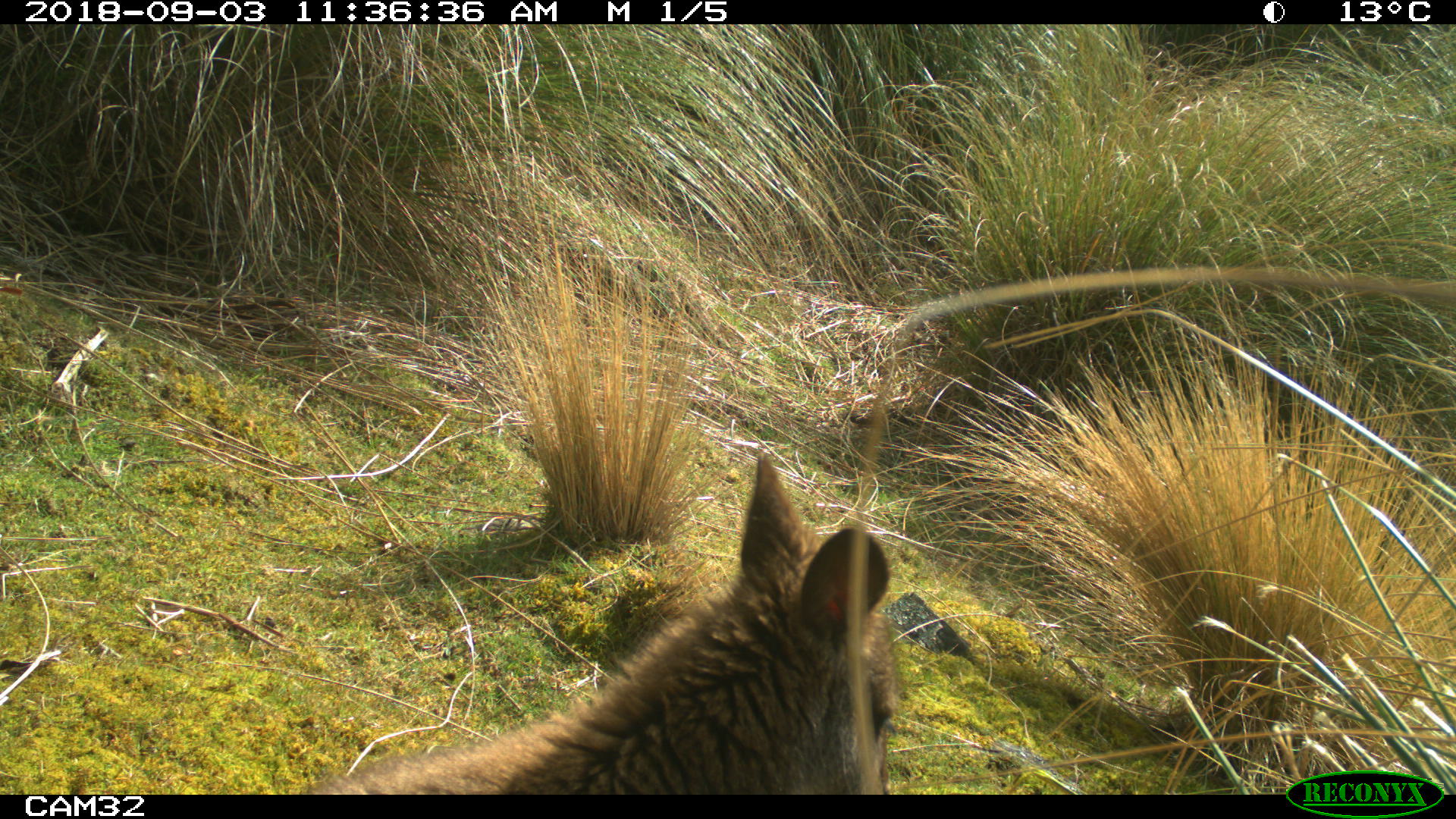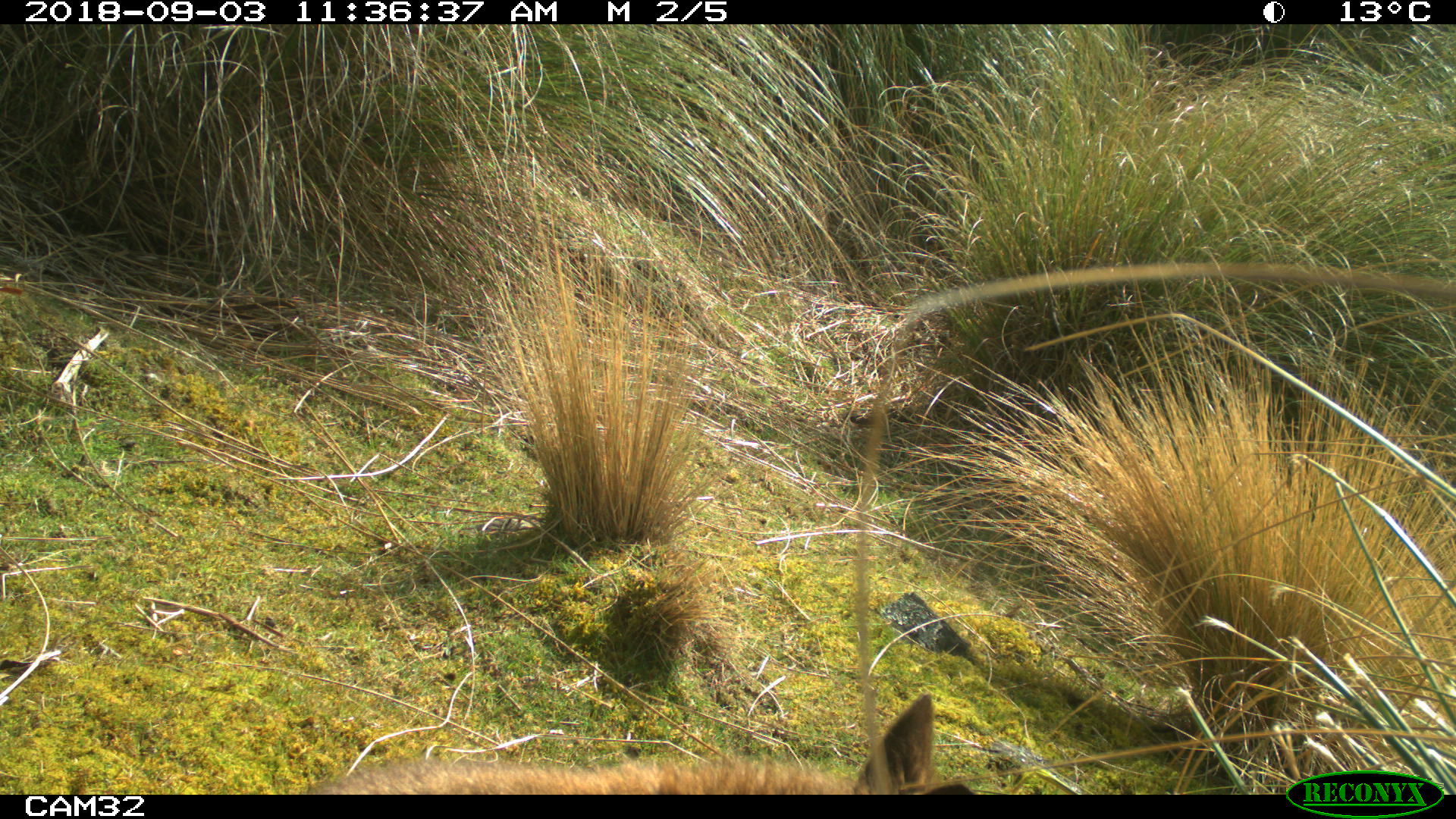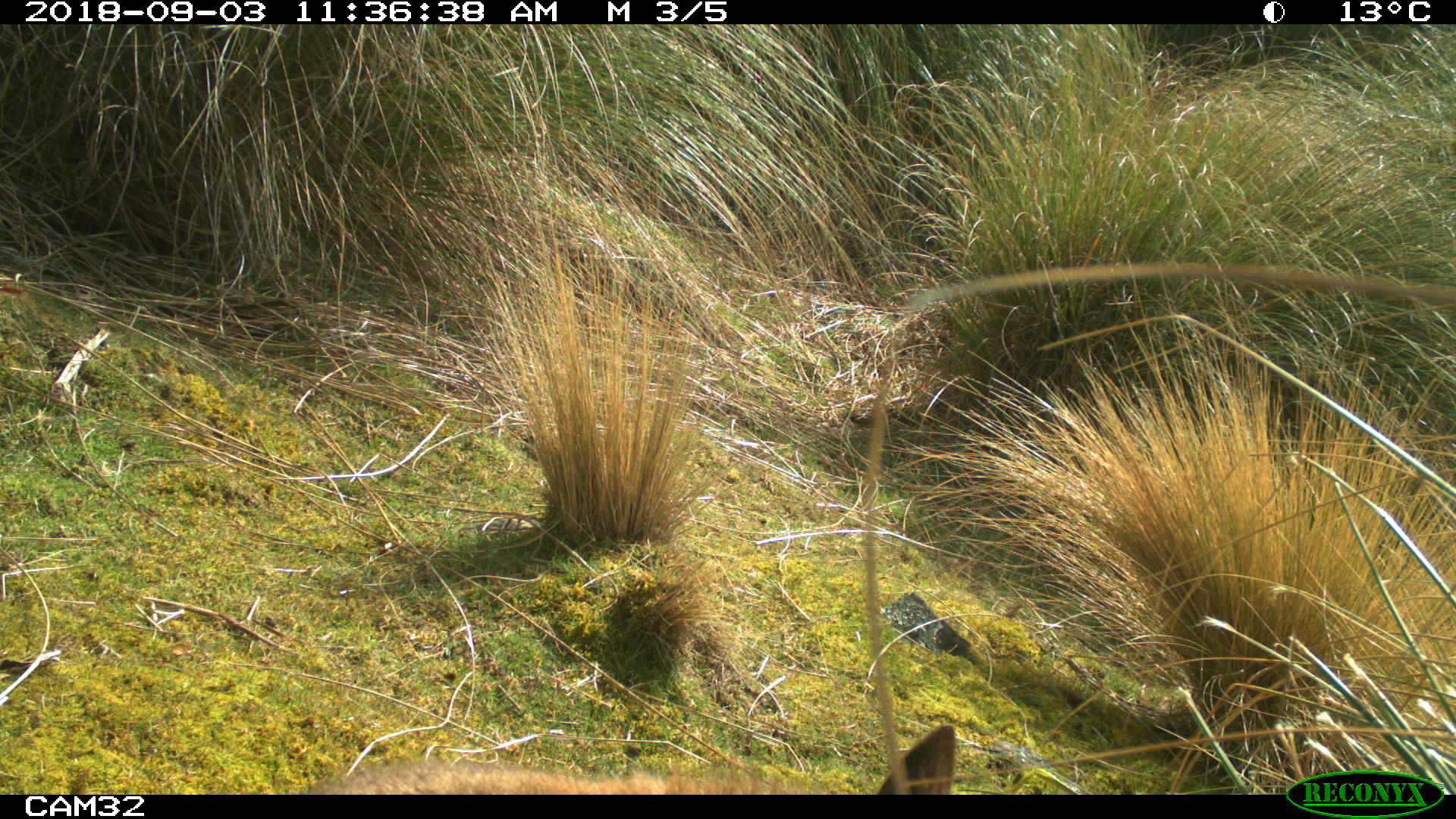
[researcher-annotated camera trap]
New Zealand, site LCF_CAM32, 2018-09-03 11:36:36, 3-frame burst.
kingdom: Animalia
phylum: Chordata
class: Mammalia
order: Diprotodontia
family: Macropodidae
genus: Notamacropus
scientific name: Notamacropus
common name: wallaby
Wallaby (Notamacropus).